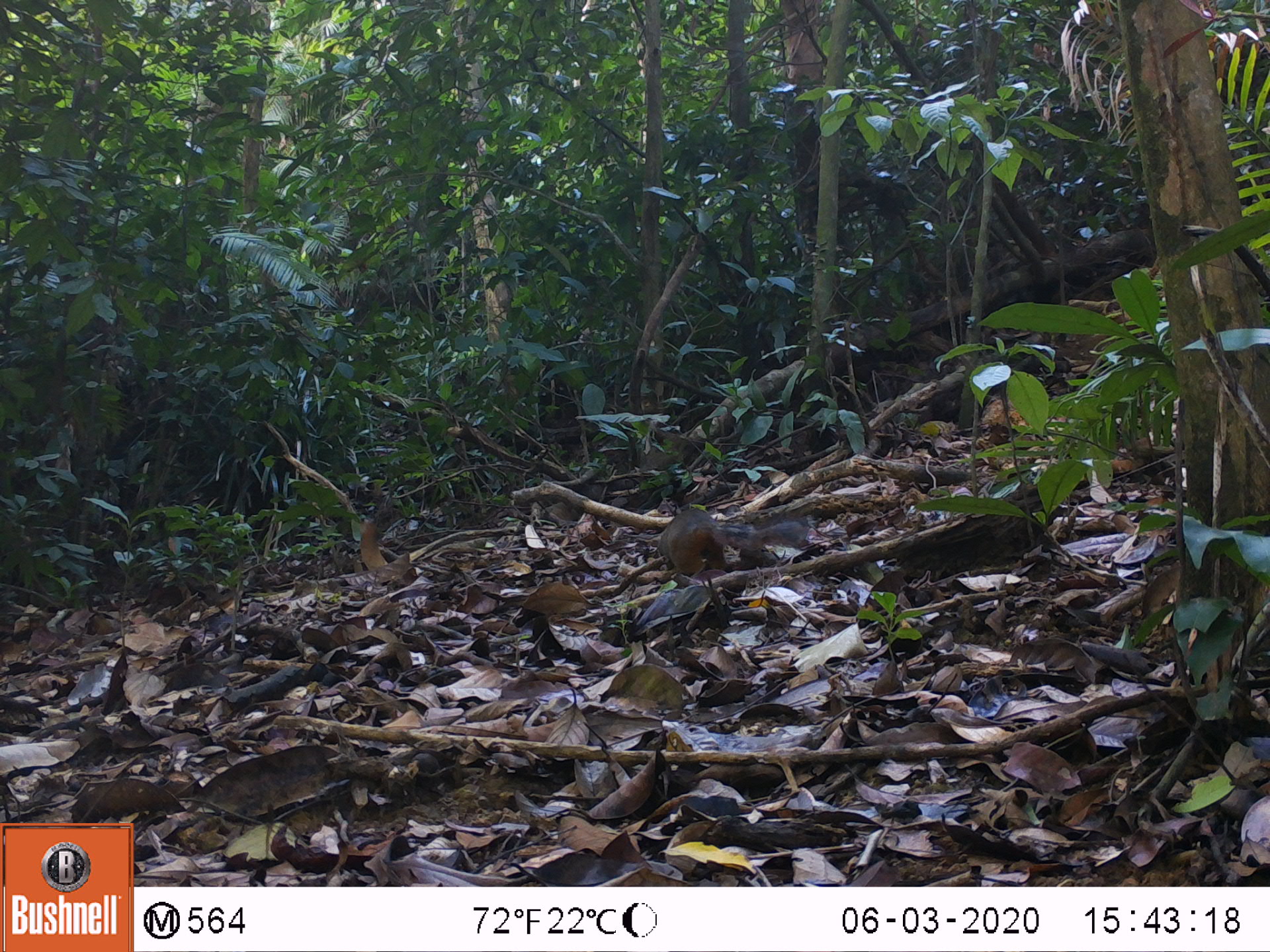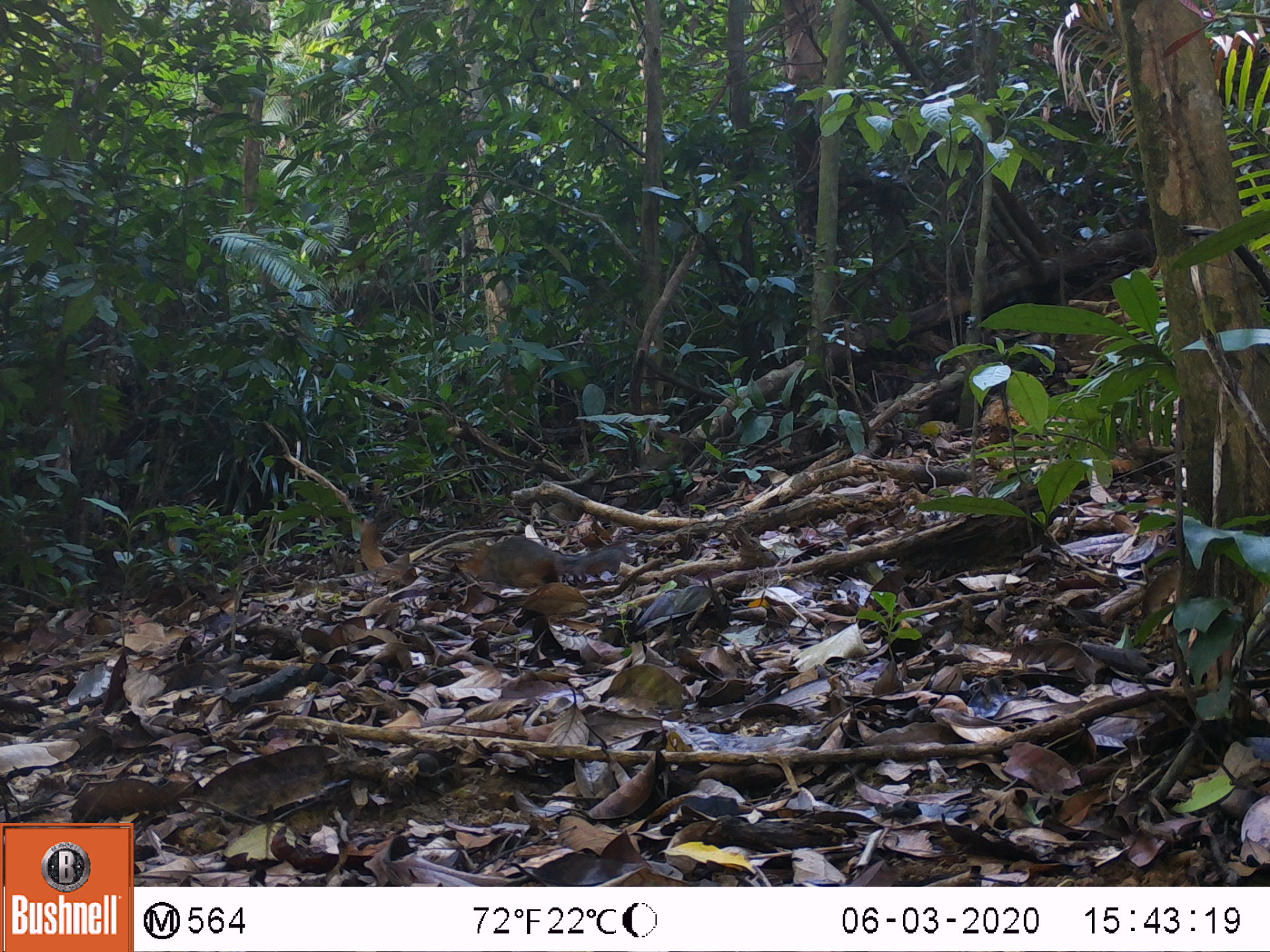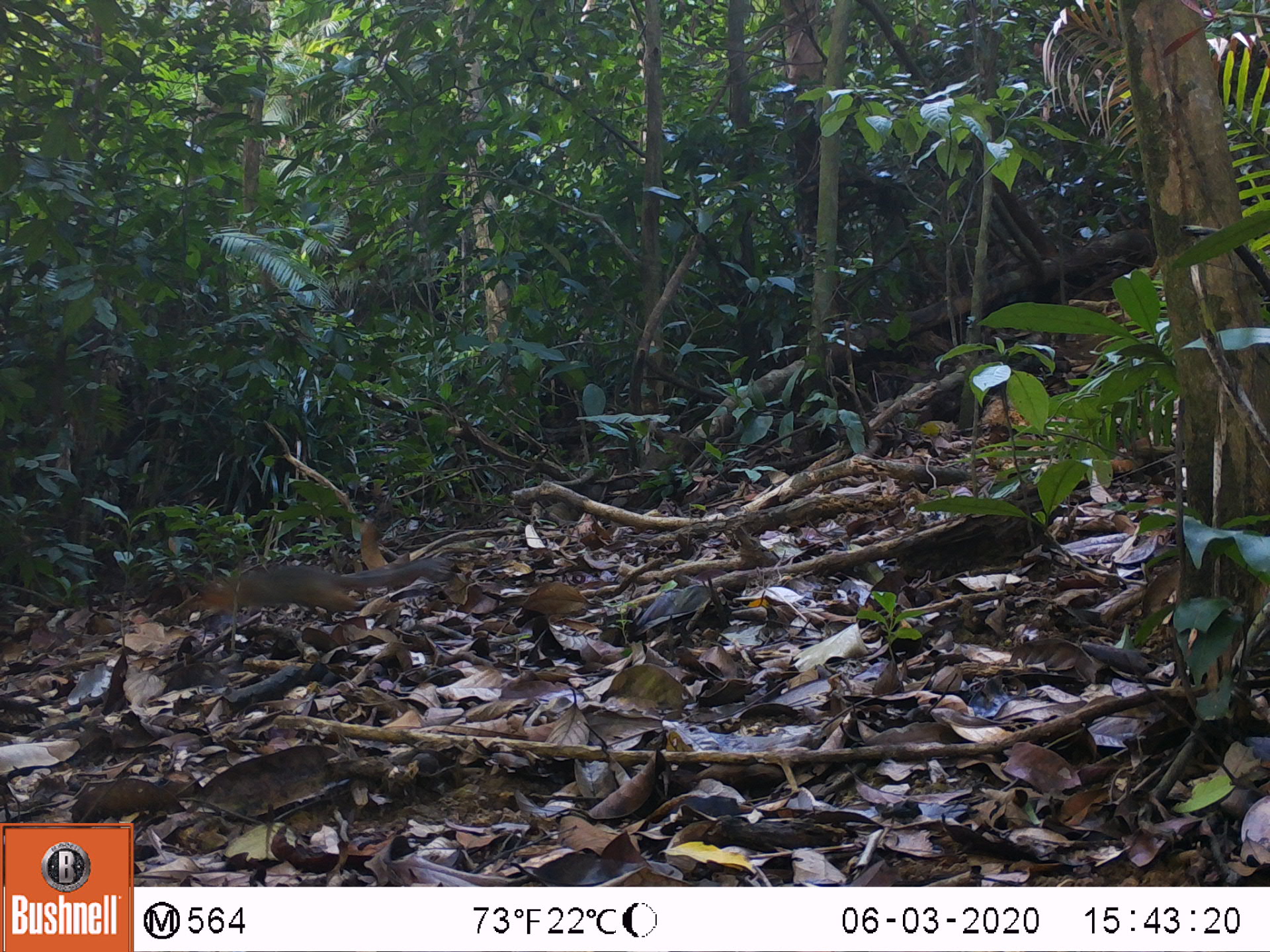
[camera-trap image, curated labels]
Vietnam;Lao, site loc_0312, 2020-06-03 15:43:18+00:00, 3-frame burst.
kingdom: Animalia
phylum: Chordata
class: Mammalia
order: Rodentia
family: Sciuridae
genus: Dremomys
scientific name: Dremomys rufigenis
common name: red-cheeked squirrel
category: red cheeked squirrel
Red cheeked squirrel (red-cheeked squirrel) (Dremomys rufigenis). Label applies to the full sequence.